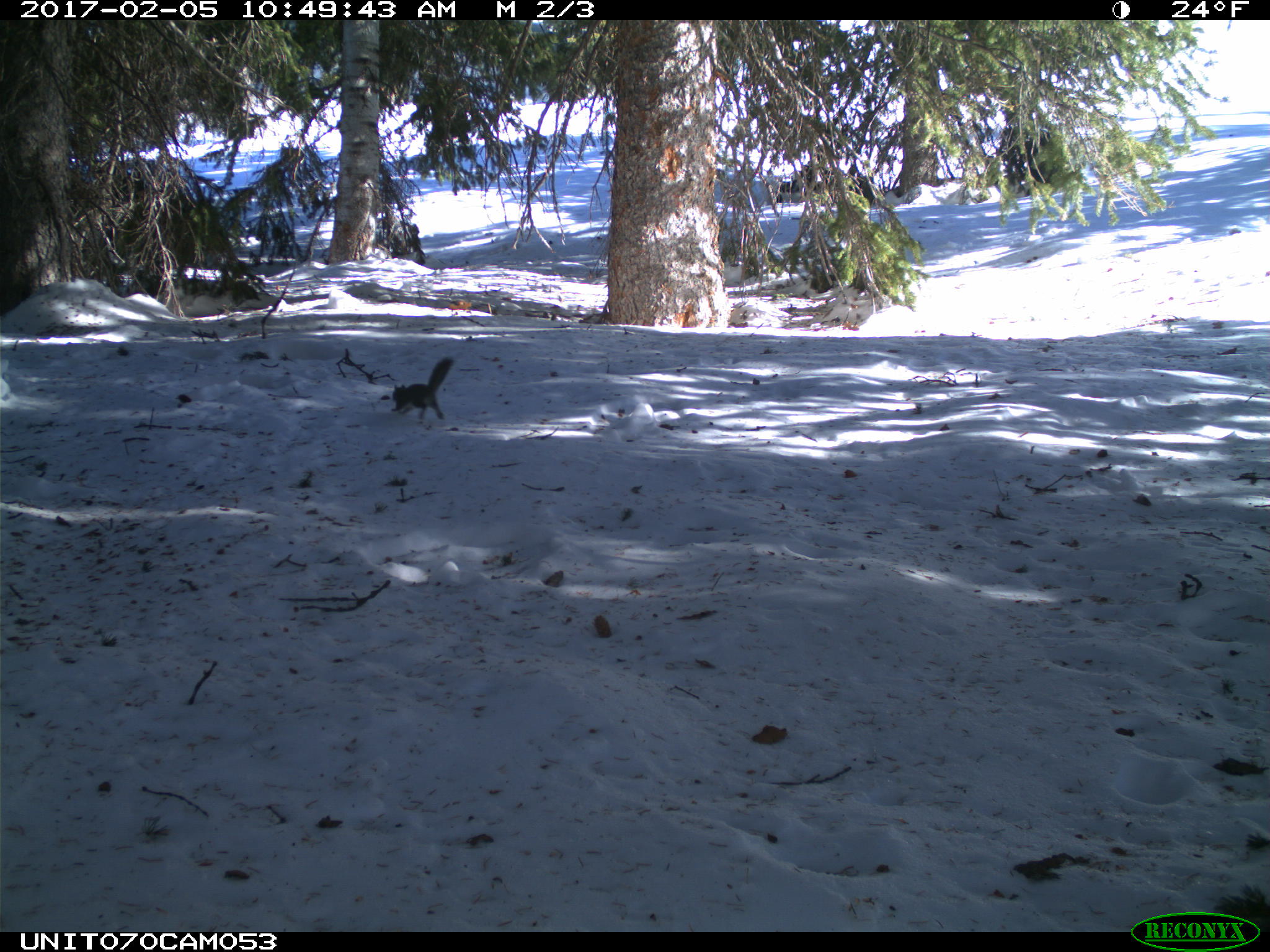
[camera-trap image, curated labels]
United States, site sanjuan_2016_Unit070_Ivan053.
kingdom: Animalia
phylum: Chordata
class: Mammalia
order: Rodentia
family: Sciuridae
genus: Tamiasciurus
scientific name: Tamiasciurus hudsonicus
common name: american red squirrel